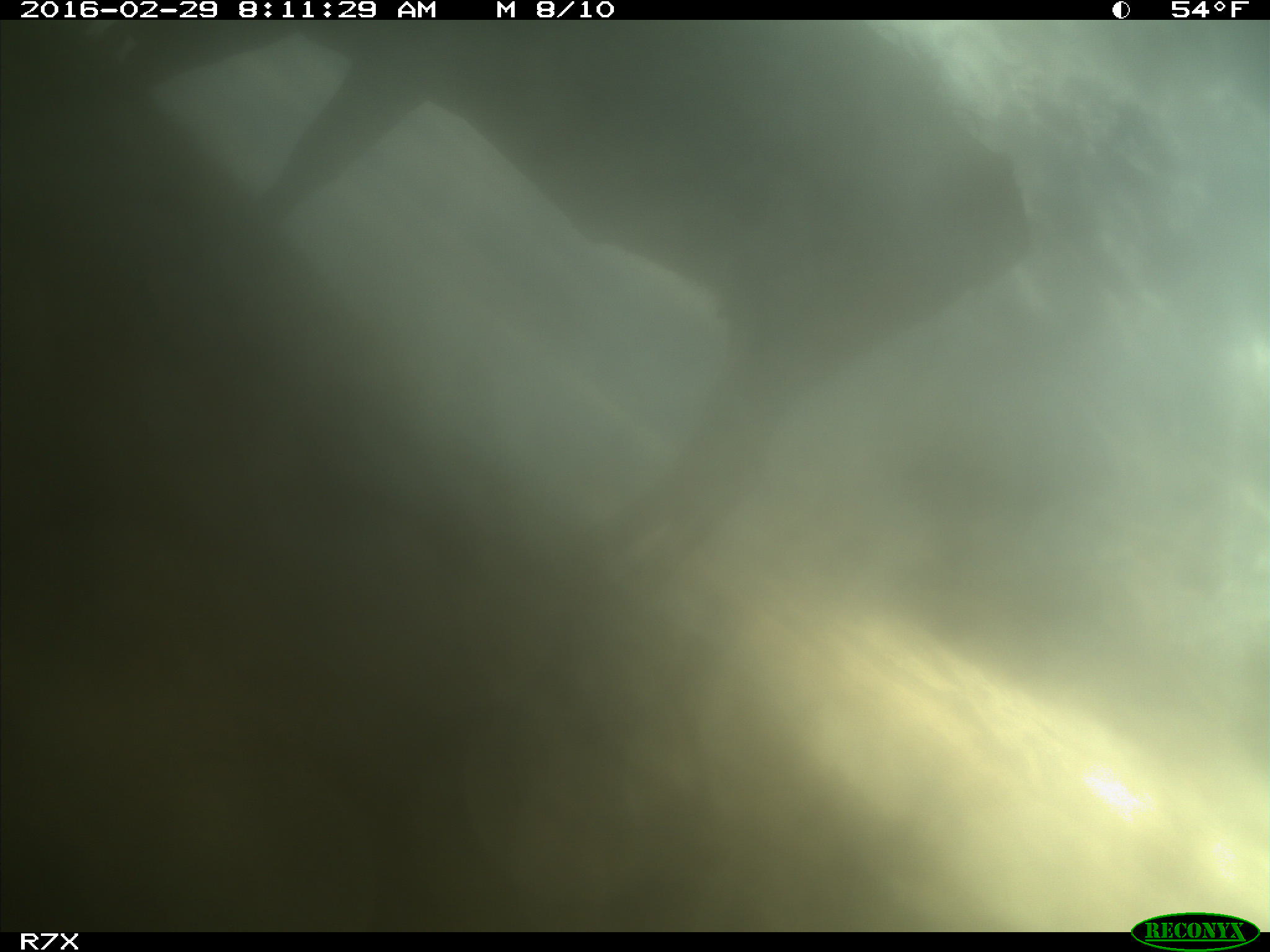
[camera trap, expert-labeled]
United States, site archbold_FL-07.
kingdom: Animalia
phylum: Chordata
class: Mammalia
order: Artiodactyla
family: Bovidae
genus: Bos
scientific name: Bos taurus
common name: domestic cow